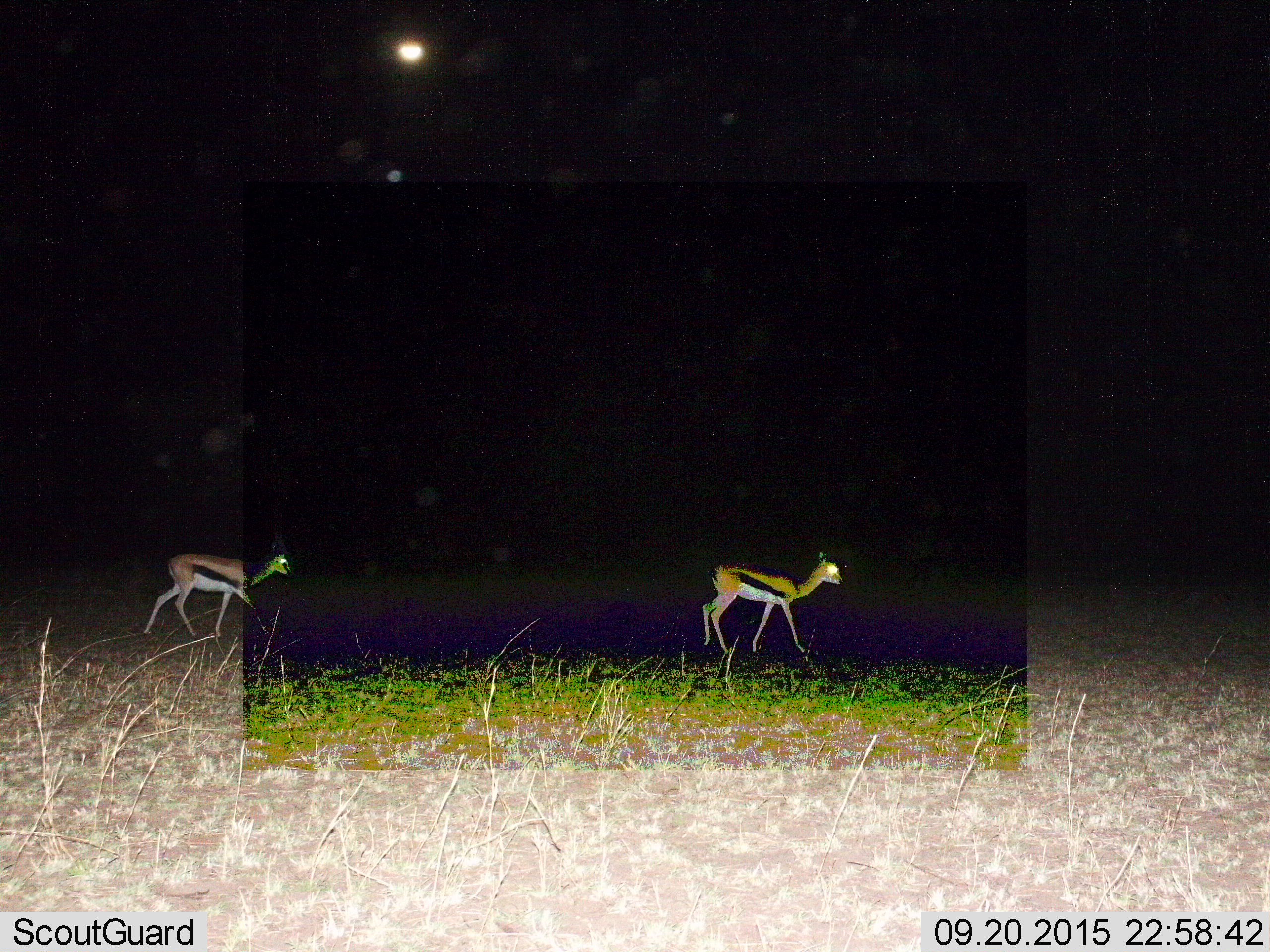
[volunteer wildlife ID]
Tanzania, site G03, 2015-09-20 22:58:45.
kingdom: Animalia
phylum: Chordata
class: Mammalia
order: Artiodactyla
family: Bovidae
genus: Eudorcas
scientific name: Eudorcas thomsonii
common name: thomson's gazelle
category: gazellethomsons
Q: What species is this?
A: Gazellethomsons (thomson's gazelle) (Eudorcas thomsonii).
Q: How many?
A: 2.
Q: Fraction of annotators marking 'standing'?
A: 12%.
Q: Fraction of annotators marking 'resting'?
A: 0%.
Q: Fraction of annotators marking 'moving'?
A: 88%.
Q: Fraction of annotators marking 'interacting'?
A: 0%.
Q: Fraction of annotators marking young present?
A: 12%.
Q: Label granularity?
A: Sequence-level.